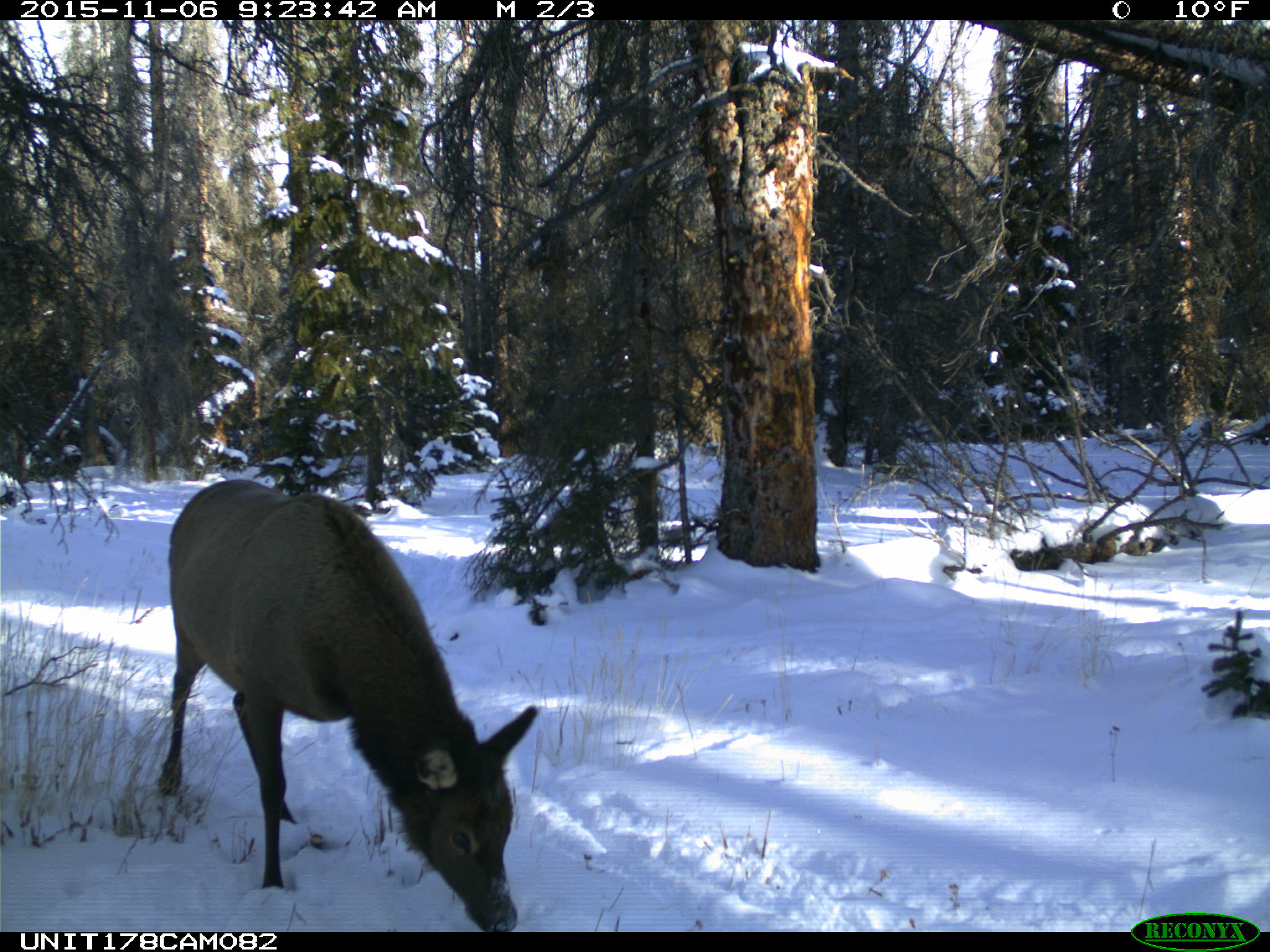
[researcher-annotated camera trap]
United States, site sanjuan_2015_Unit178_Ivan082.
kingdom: Animalia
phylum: Chordata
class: Mammalia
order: Artiodactyla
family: Cervidae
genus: Cervus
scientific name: Cervus elaphus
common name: red deer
Cervus elaphus (red deer).